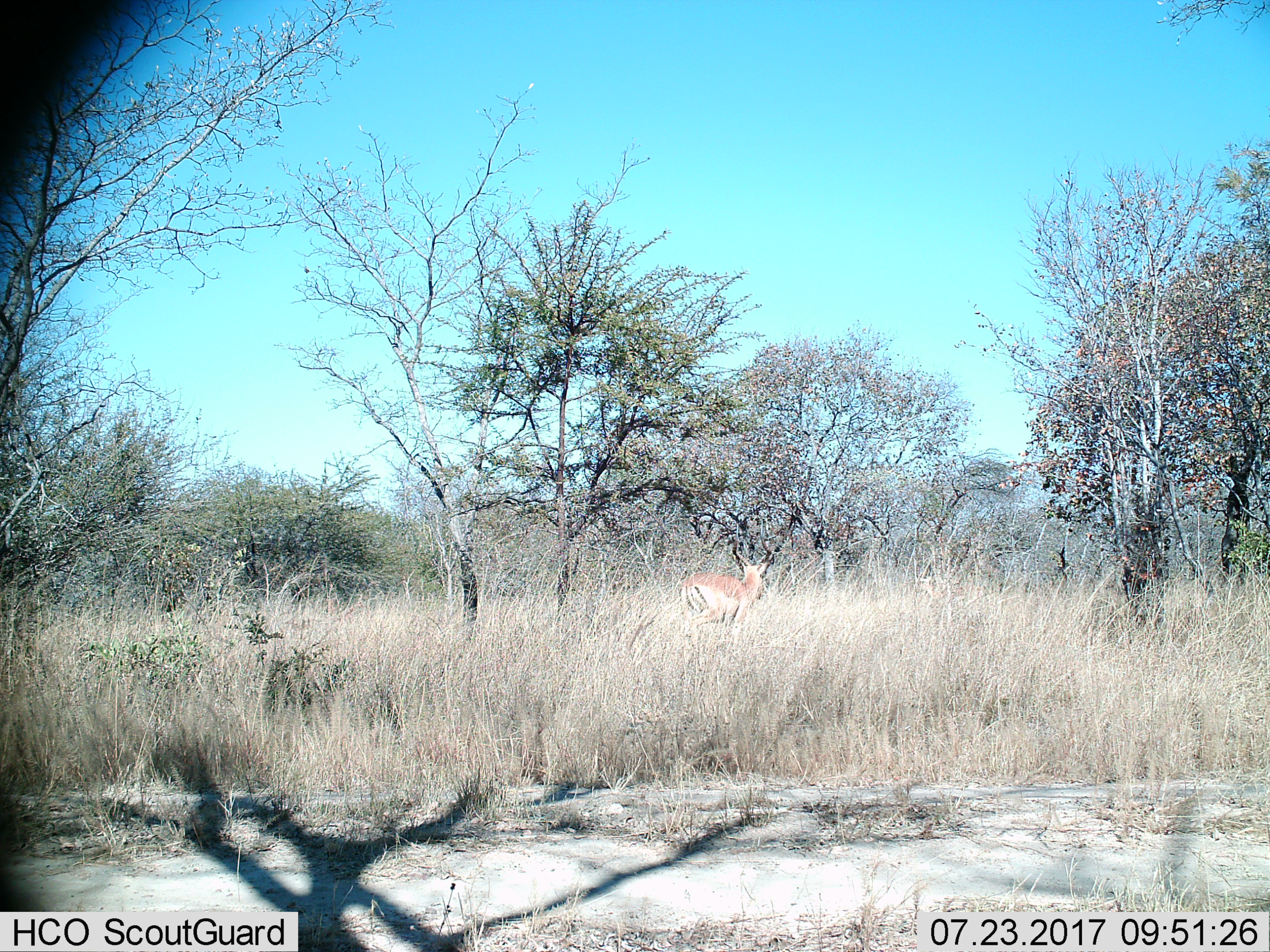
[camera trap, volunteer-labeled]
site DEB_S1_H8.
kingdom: Animalia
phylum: Chordata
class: Mammalia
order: Artiodactyla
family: Bovidae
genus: Aepyceros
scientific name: Aepyceros melampus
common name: impala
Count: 1.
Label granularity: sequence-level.